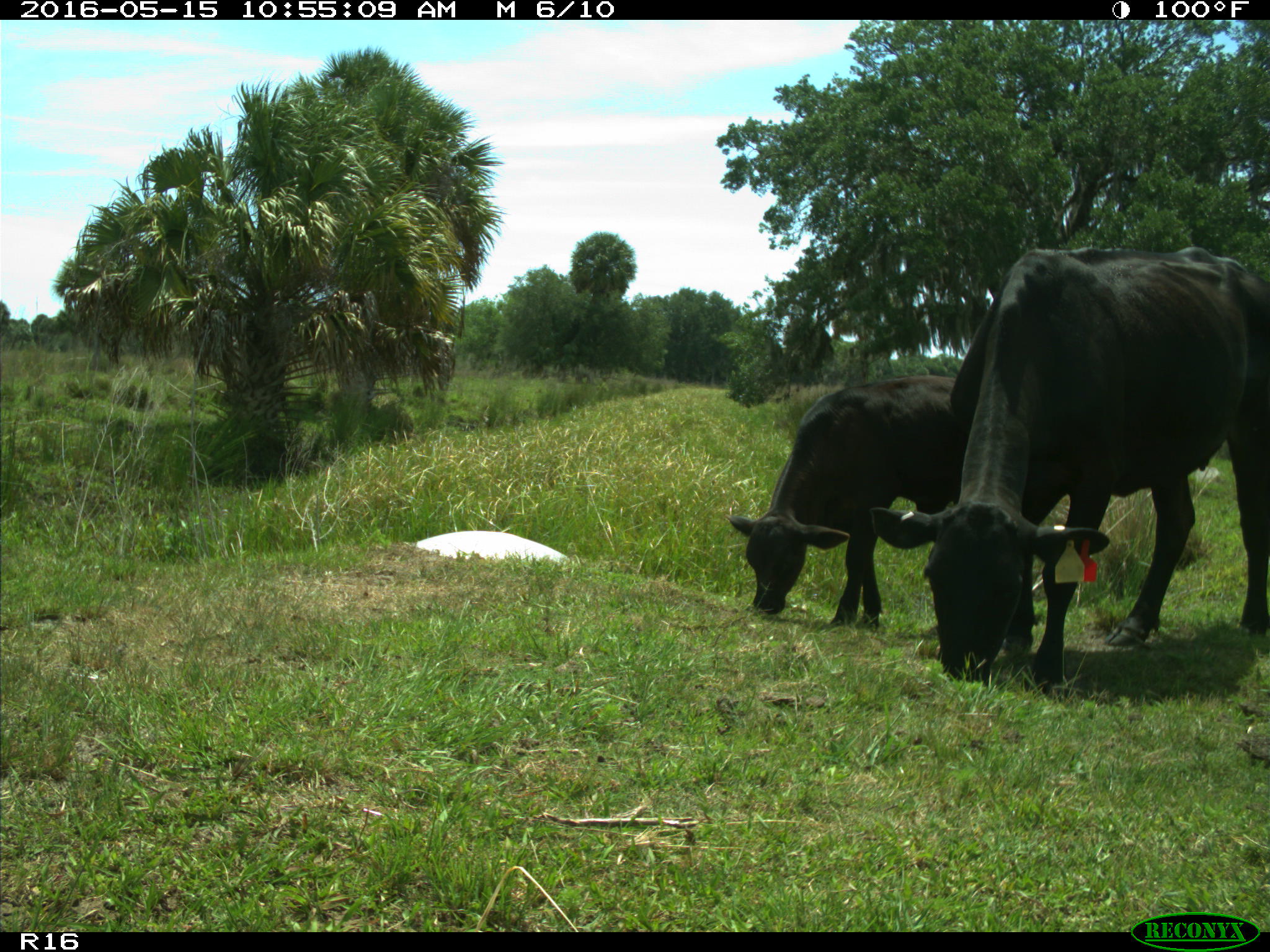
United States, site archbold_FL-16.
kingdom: Animalia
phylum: Chordata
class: Mammalia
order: Artiodactyla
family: Bovidae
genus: Bos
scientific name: Bos taurus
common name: domestic cow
Bos taurus (domestic cow).